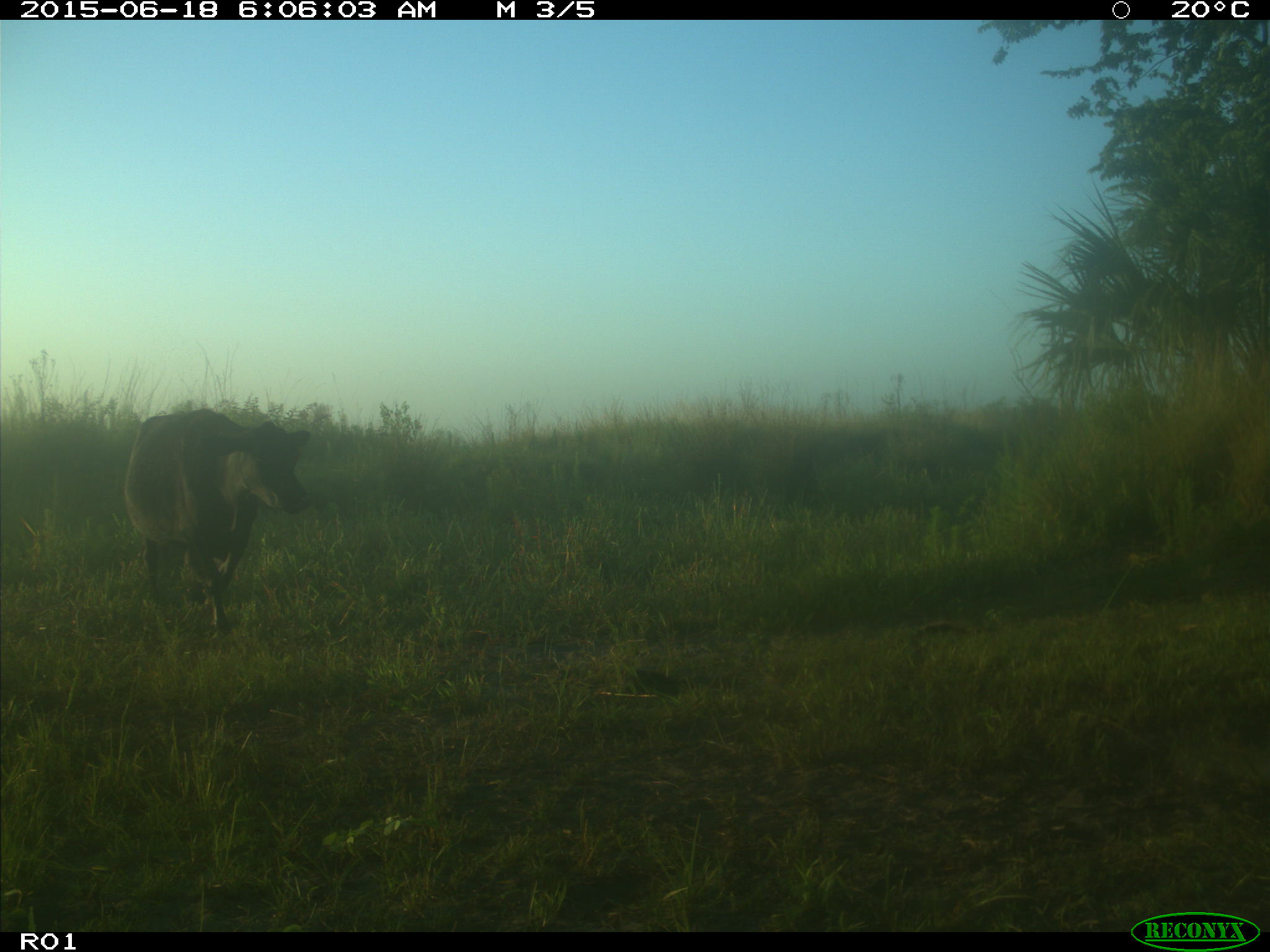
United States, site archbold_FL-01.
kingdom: Animalia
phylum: Chordata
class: Mammalia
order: Artiodactyla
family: Bovidae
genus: Bos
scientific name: Bos taurus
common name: domestic cow